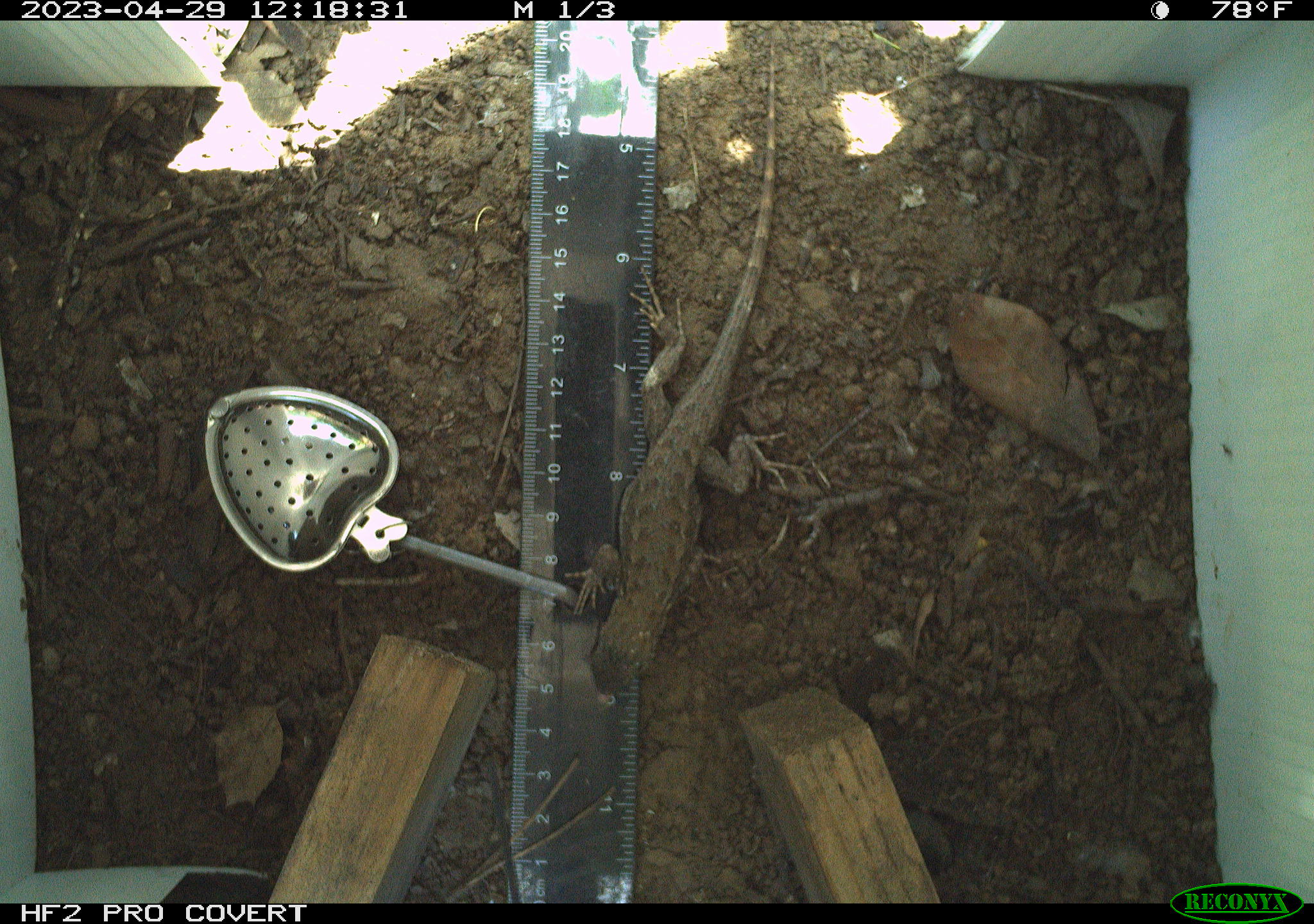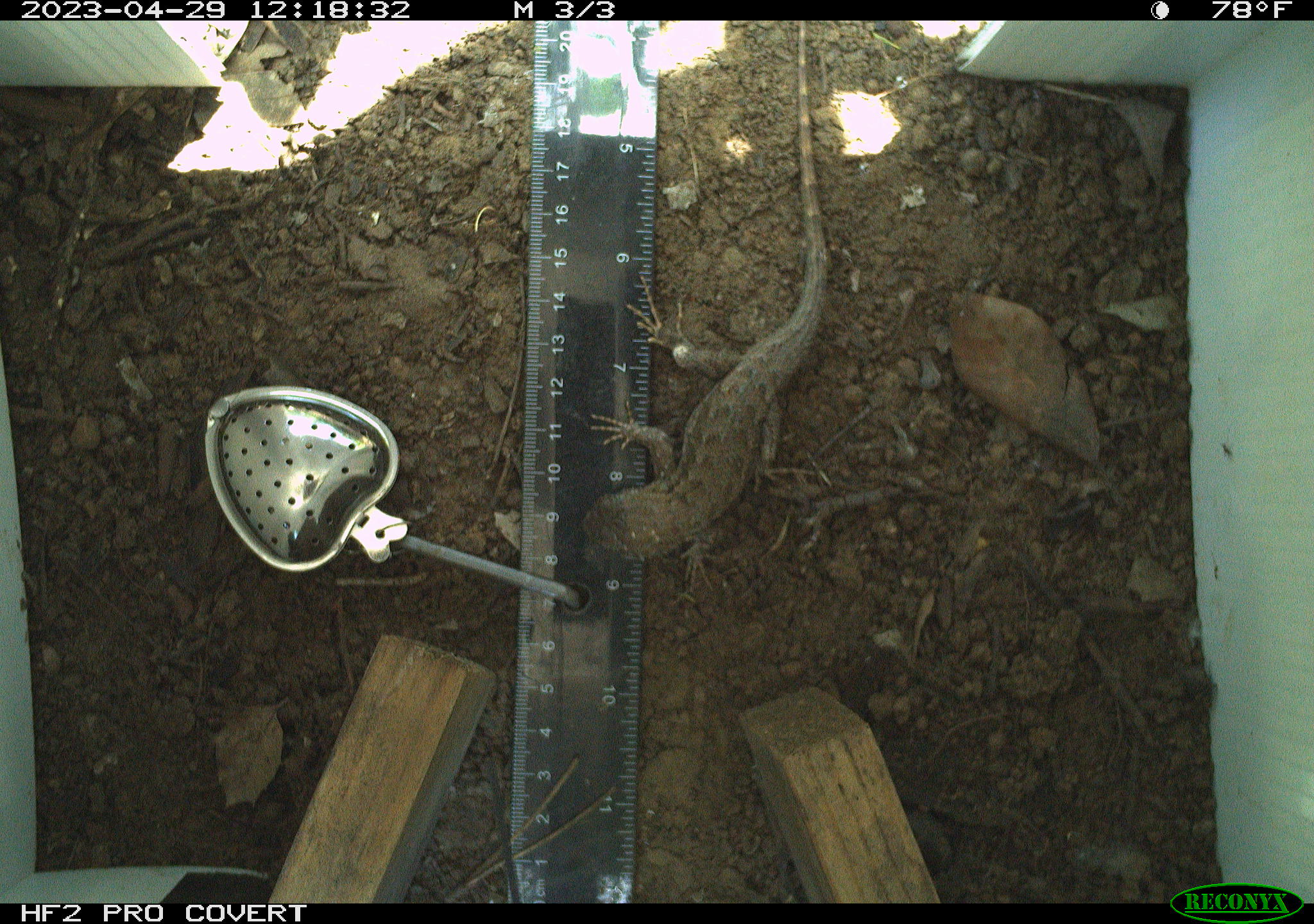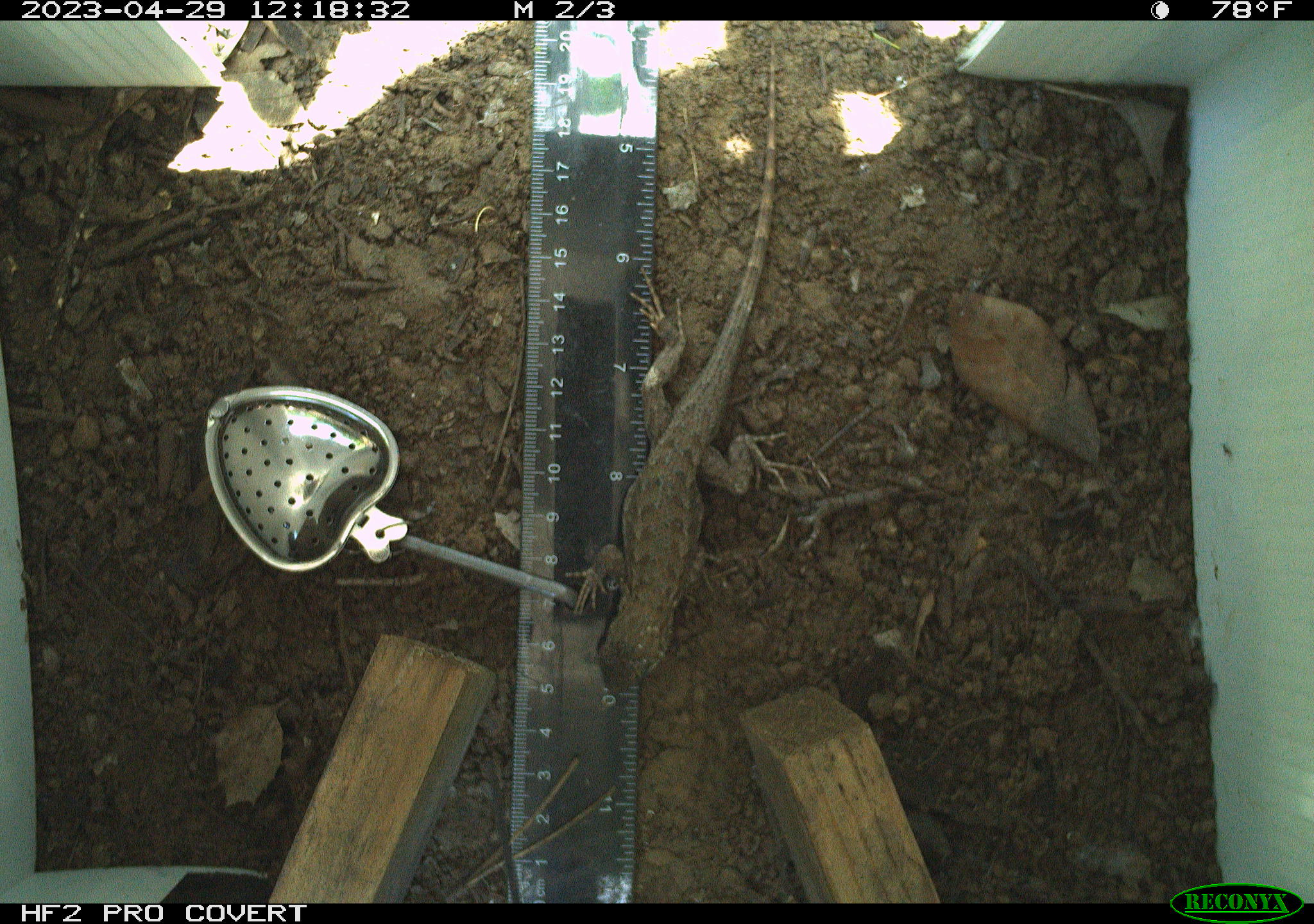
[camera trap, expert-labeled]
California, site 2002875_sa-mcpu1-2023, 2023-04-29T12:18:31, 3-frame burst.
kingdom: Animalia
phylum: Chordata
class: Reptilia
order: Squamata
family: Phrynosomatidae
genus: Sceloporus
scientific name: Sceloporus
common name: spiny lizards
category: sceloporus species